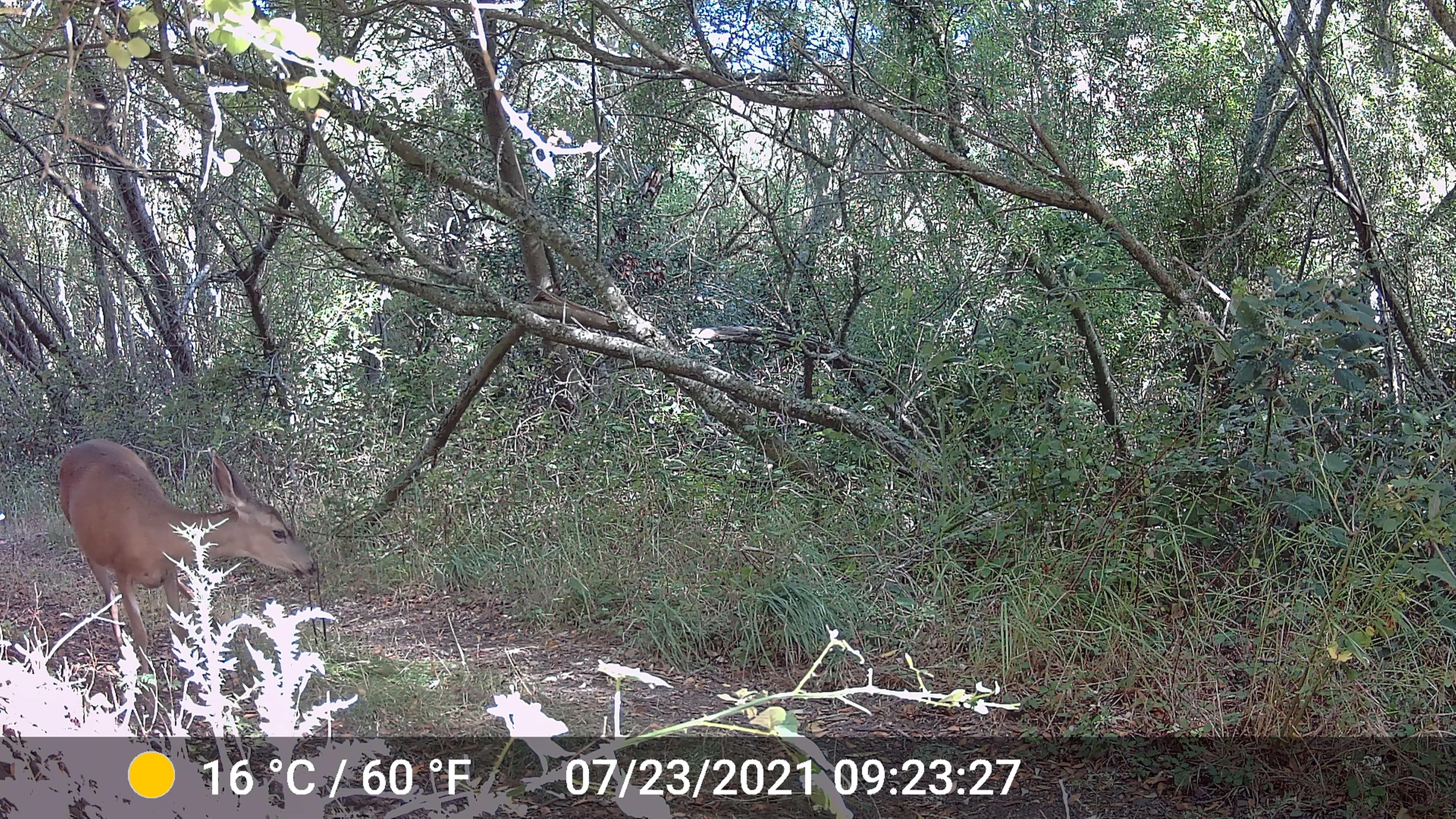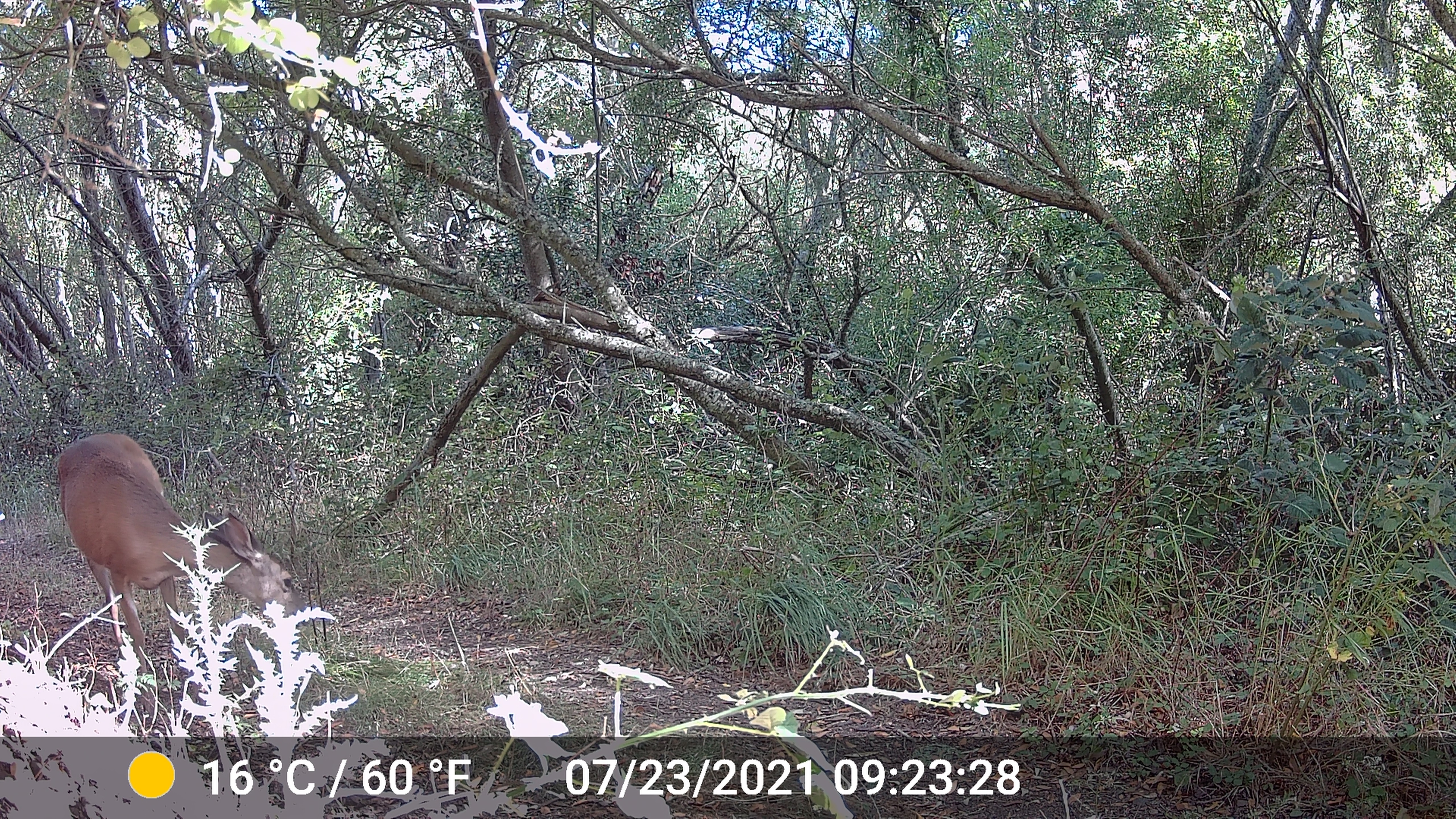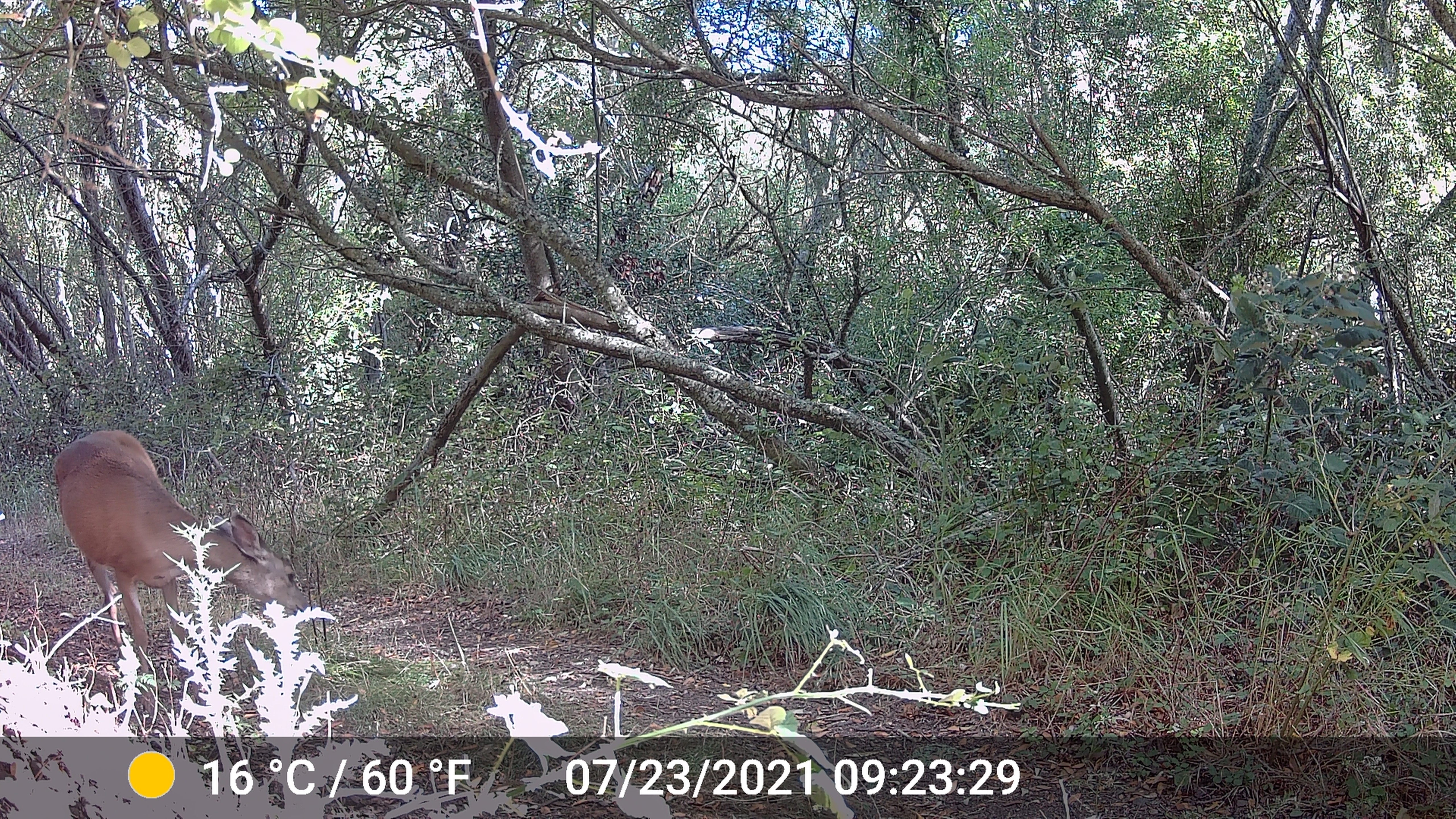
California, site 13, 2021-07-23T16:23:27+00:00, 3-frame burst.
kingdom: Animalia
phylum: Chordata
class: Mammalia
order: Artiodactyla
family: Cervidae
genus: Odocoileus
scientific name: Odocoileus hemionus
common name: mule deer